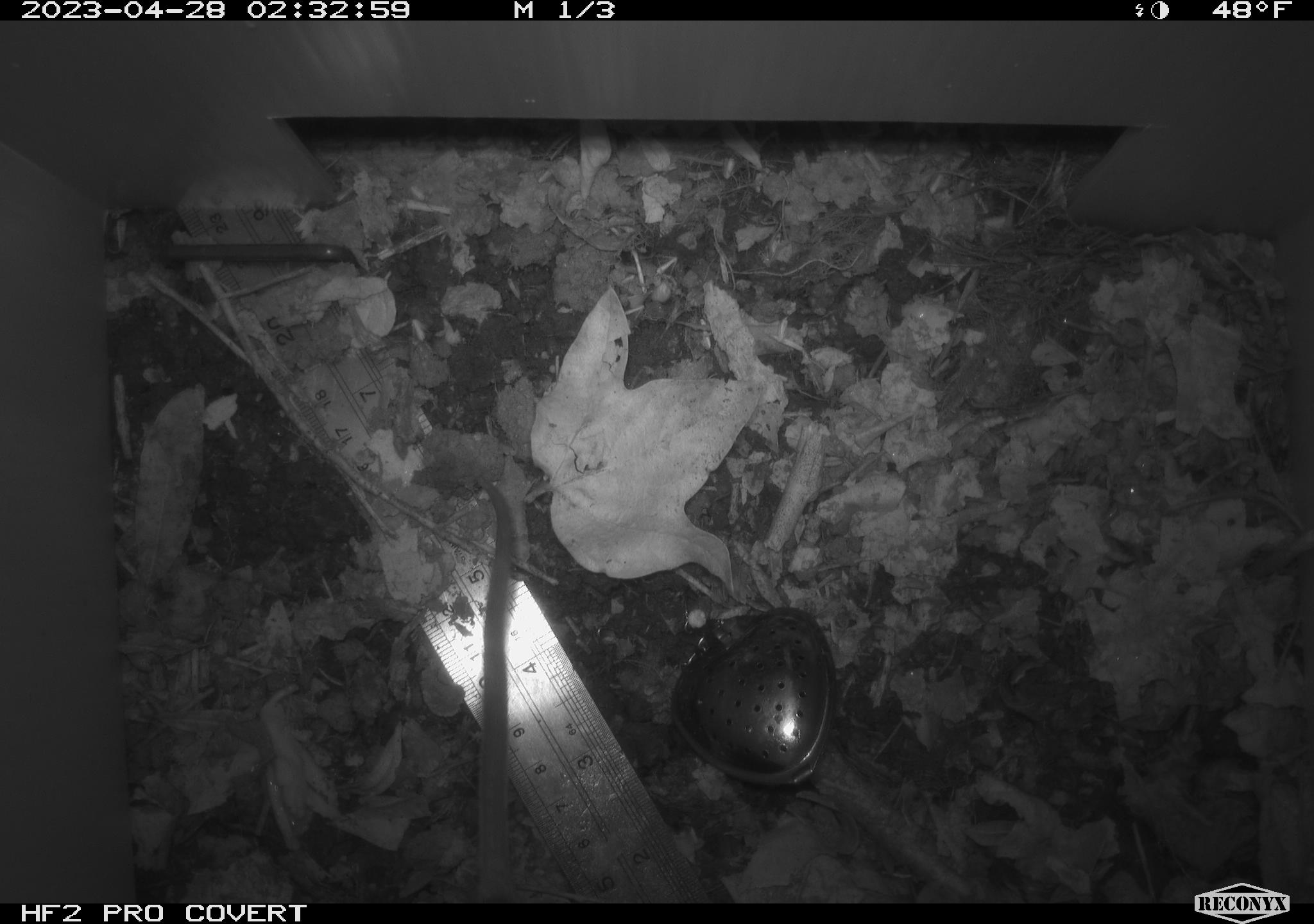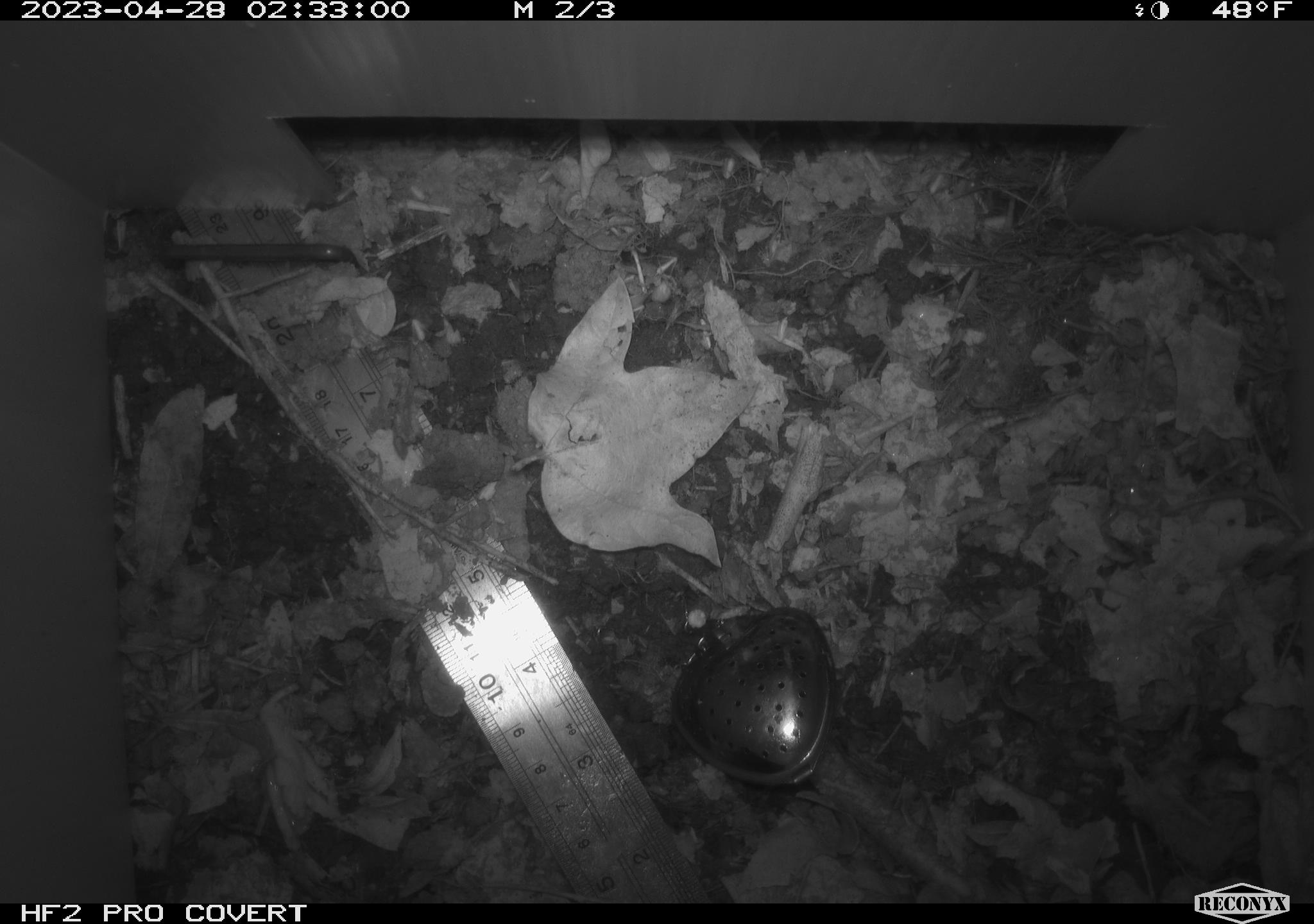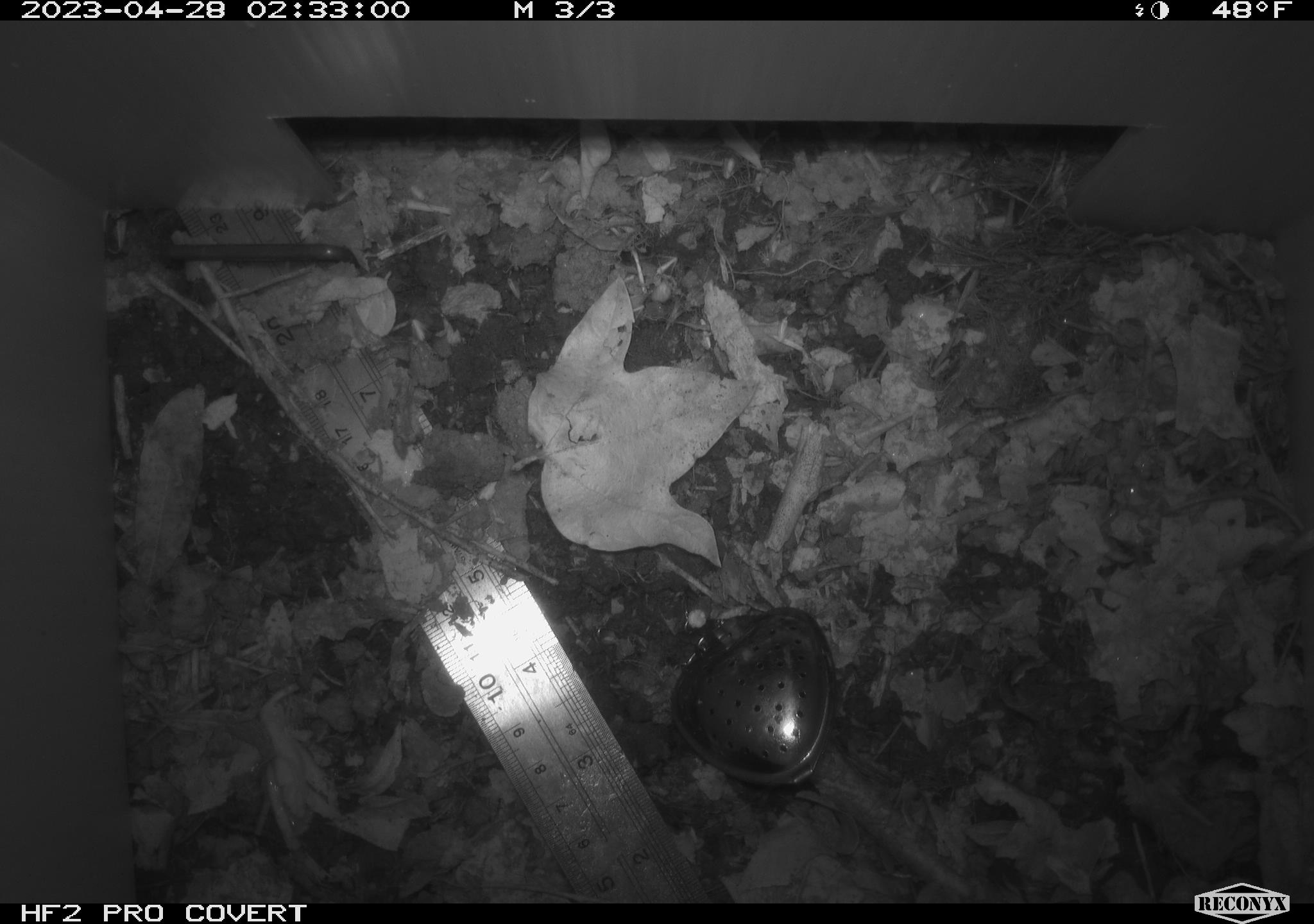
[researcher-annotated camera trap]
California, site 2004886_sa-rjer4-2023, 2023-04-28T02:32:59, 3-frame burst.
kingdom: Animalia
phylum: Chordata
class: Mammalia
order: Rodentia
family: Cricetidae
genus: Neotoma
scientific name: Neotoma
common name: pack rat or woodrat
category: neotoma species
Neotoma species (pack rat or woodrat) (Neotoma).